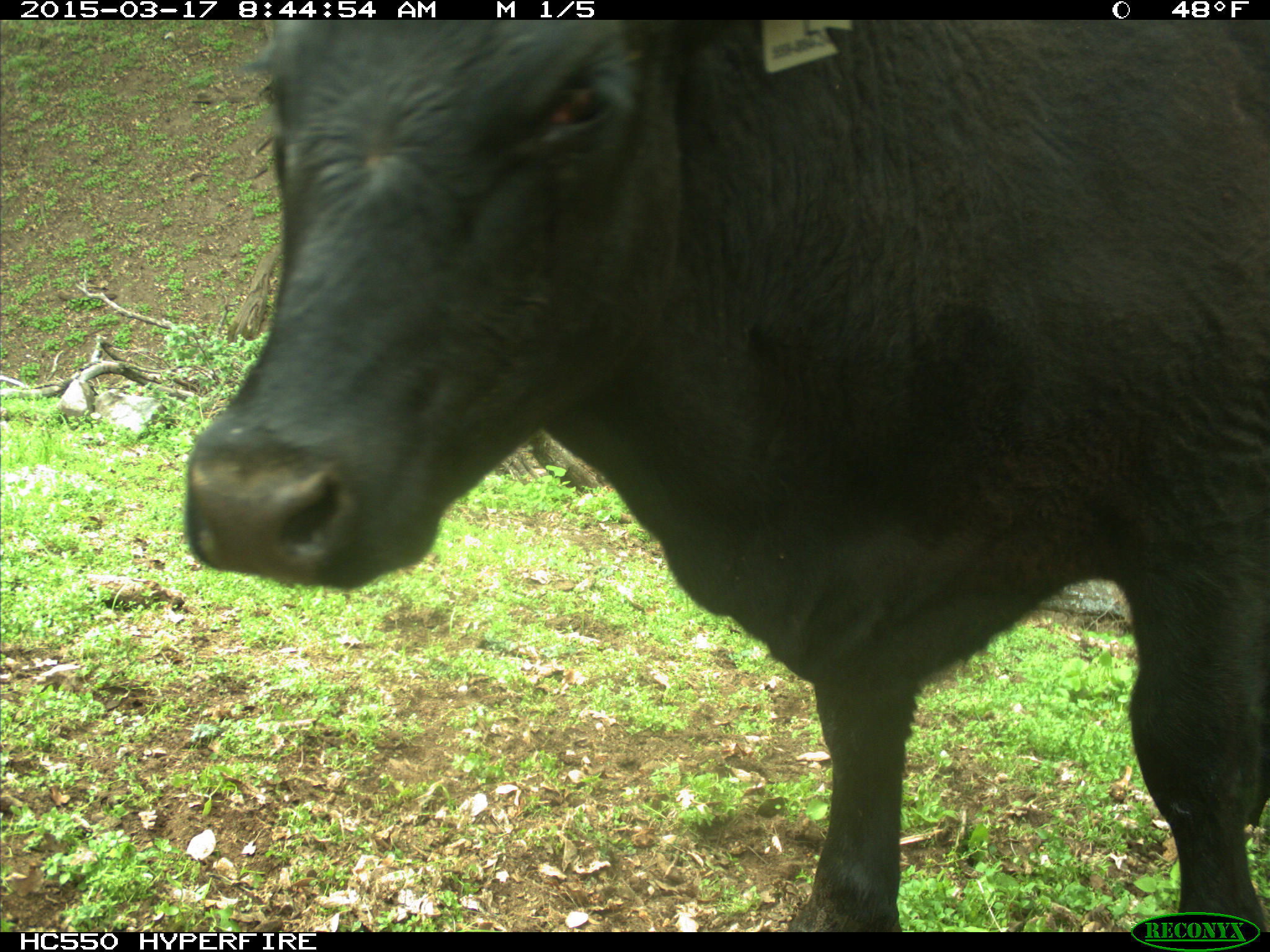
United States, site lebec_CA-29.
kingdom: Animalia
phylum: Chordata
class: Mammalia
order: Artiodactyla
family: Bovidae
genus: Bos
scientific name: Bos taurus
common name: domestic cow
Bos taurus (domestic cow).